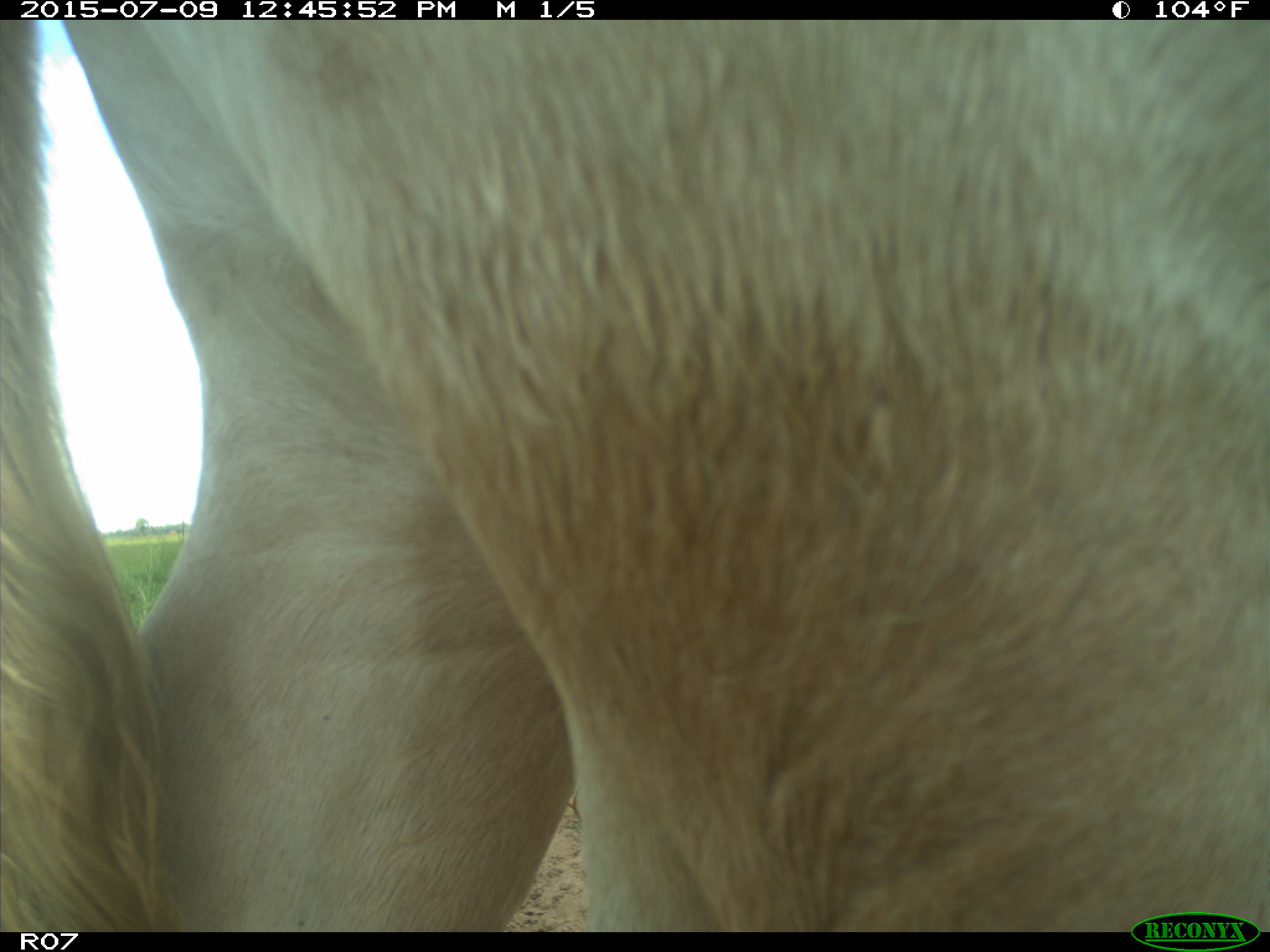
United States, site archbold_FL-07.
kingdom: Animalia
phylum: Chordata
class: Mammalia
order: Artiodactyla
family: Bovidae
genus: Bos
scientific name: Bos taurus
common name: domestic cow